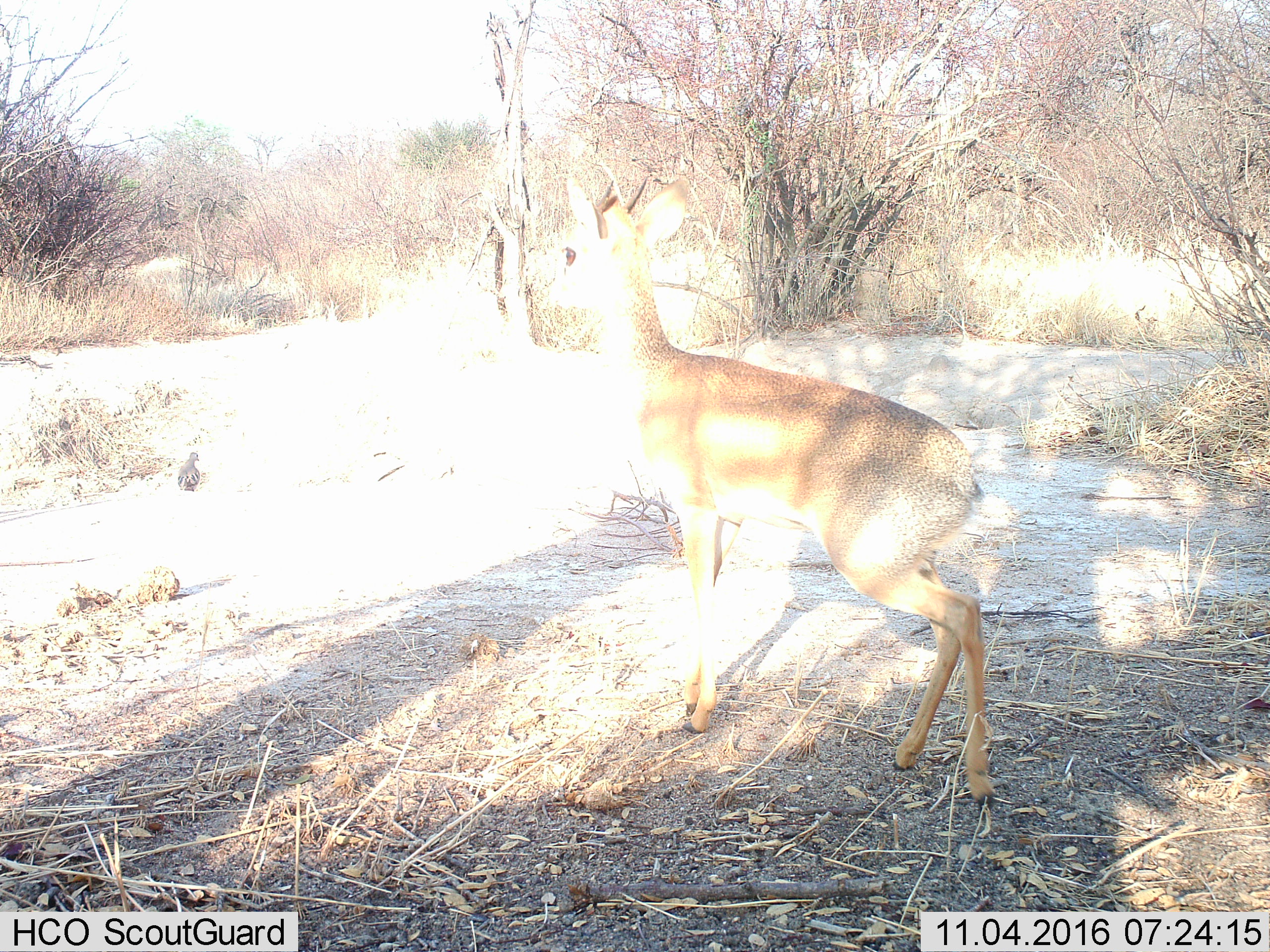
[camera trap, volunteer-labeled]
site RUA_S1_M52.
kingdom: Animalia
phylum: Chordata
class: Mammalia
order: Artiodactyla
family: Bovidae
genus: Madoqua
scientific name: Madoqua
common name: dik-dik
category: dikdik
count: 1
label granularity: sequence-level